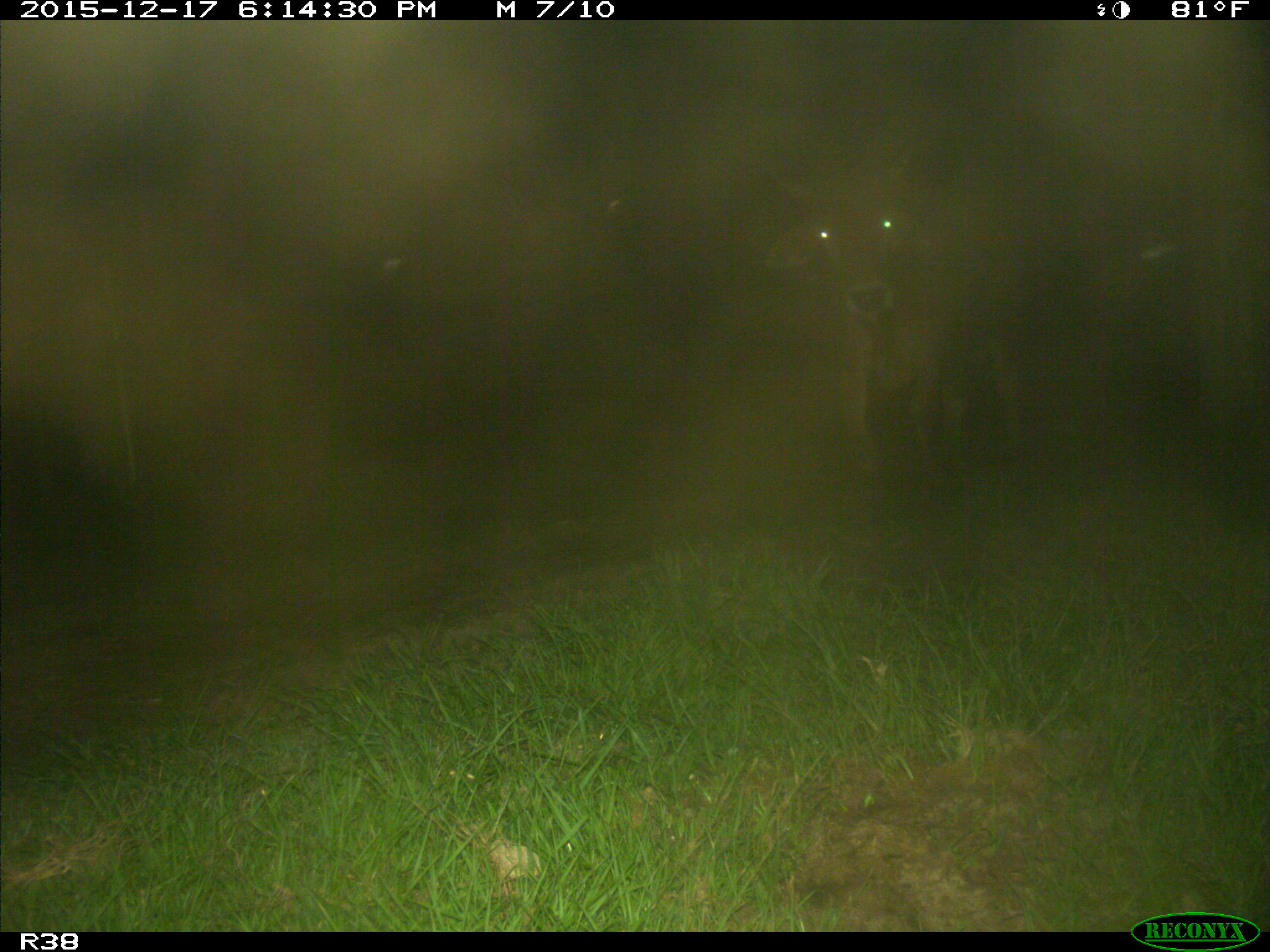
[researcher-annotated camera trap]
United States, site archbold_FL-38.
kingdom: Animalia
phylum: Chordata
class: Mammalia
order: Artiodactyla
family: Bovidae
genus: Bos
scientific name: Bos taurus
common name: domestic cow